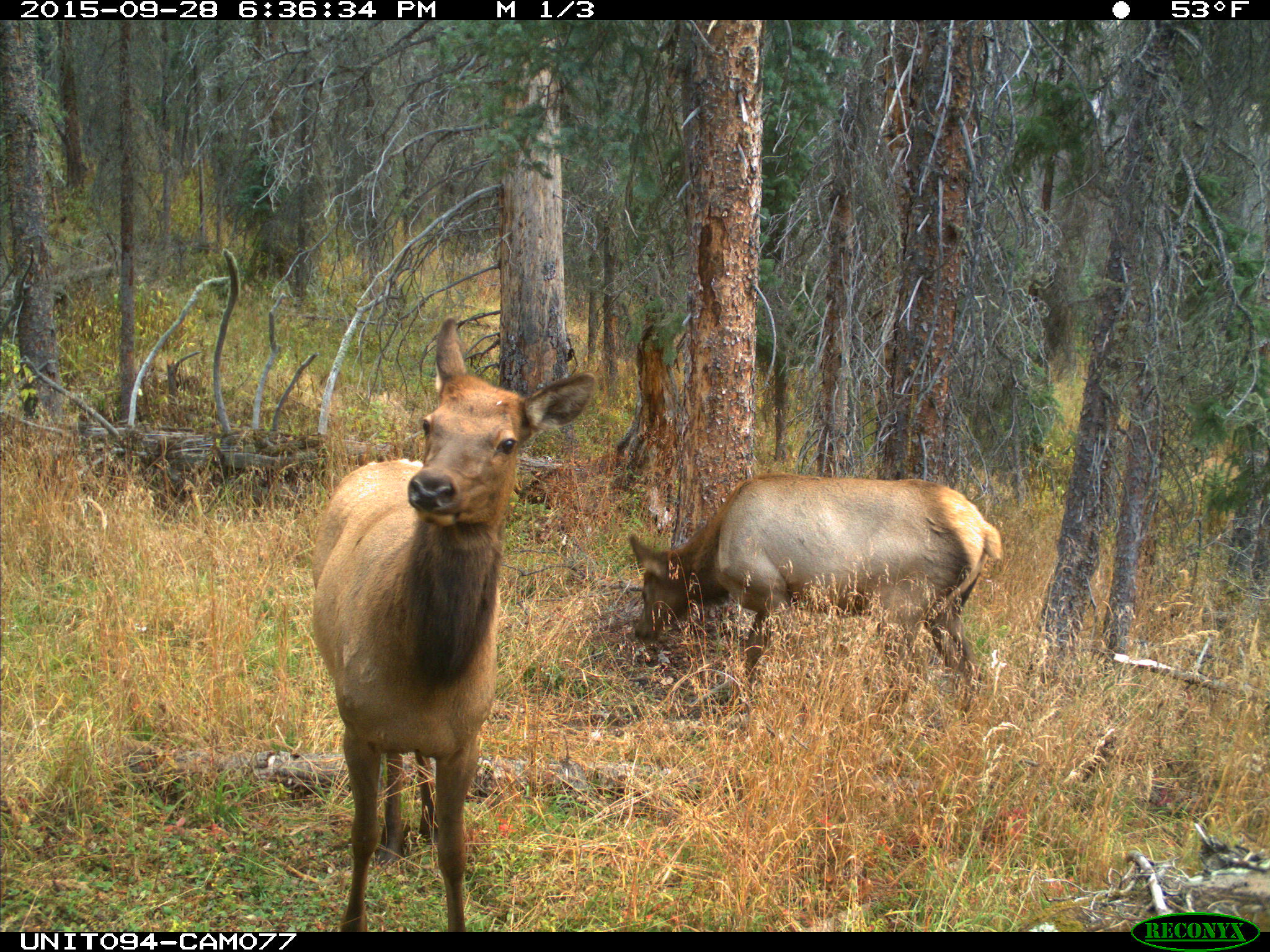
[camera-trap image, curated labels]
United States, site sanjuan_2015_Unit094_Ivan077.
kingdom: Animalia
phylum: Chordata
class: Mammalia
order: Artiodactyla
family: Cervidae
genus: Cervus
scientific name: Cervus elaphus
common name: red deer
Cervus elaphus (red deer).